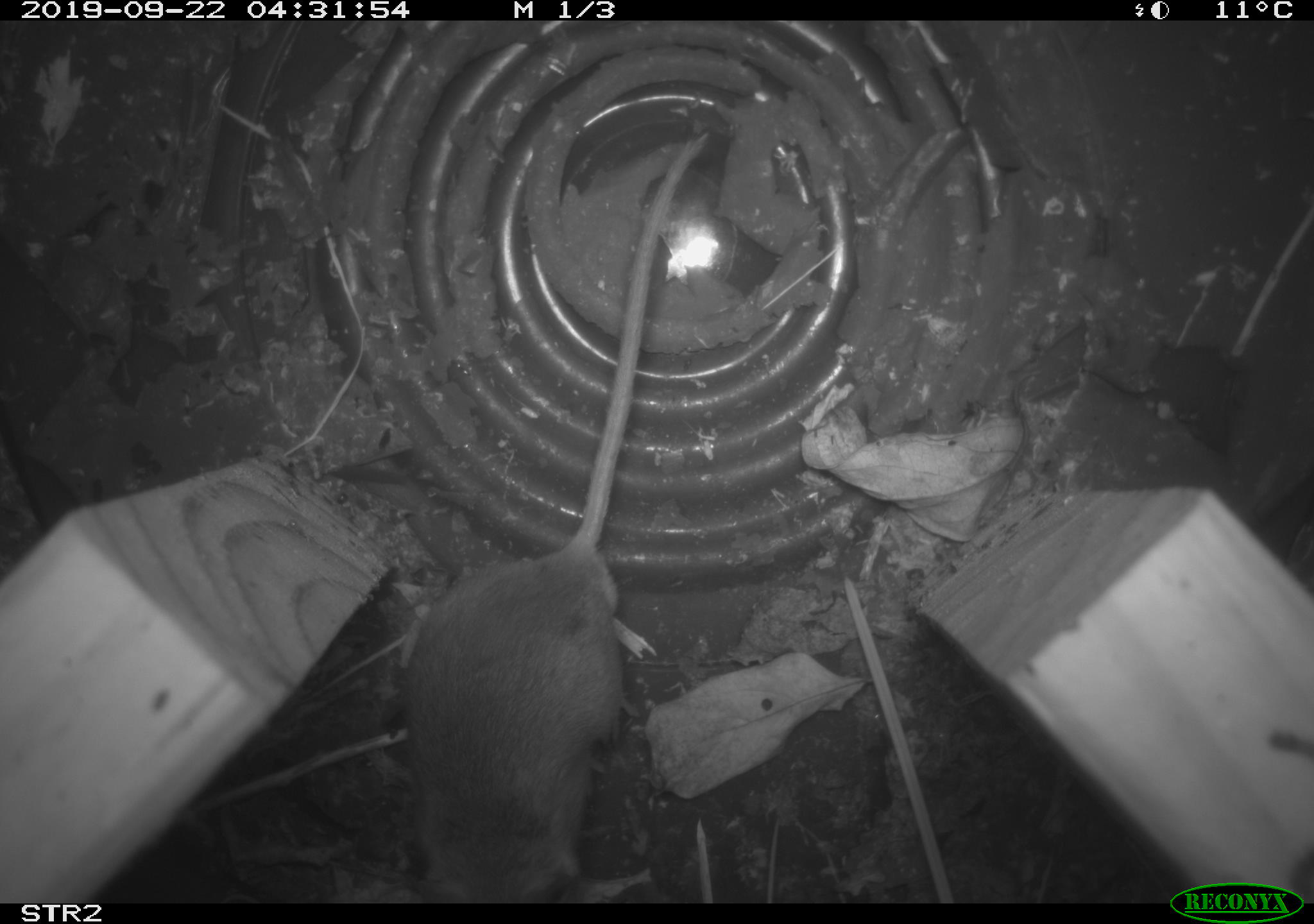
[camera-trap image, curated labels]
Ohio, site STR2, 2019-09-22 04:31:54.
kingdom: Animalia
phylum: Chordata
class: Mammalia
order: Rodentia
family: Cricetidae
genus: Peromyscus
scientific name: Peromyscus leucopus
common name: white-footed mouse